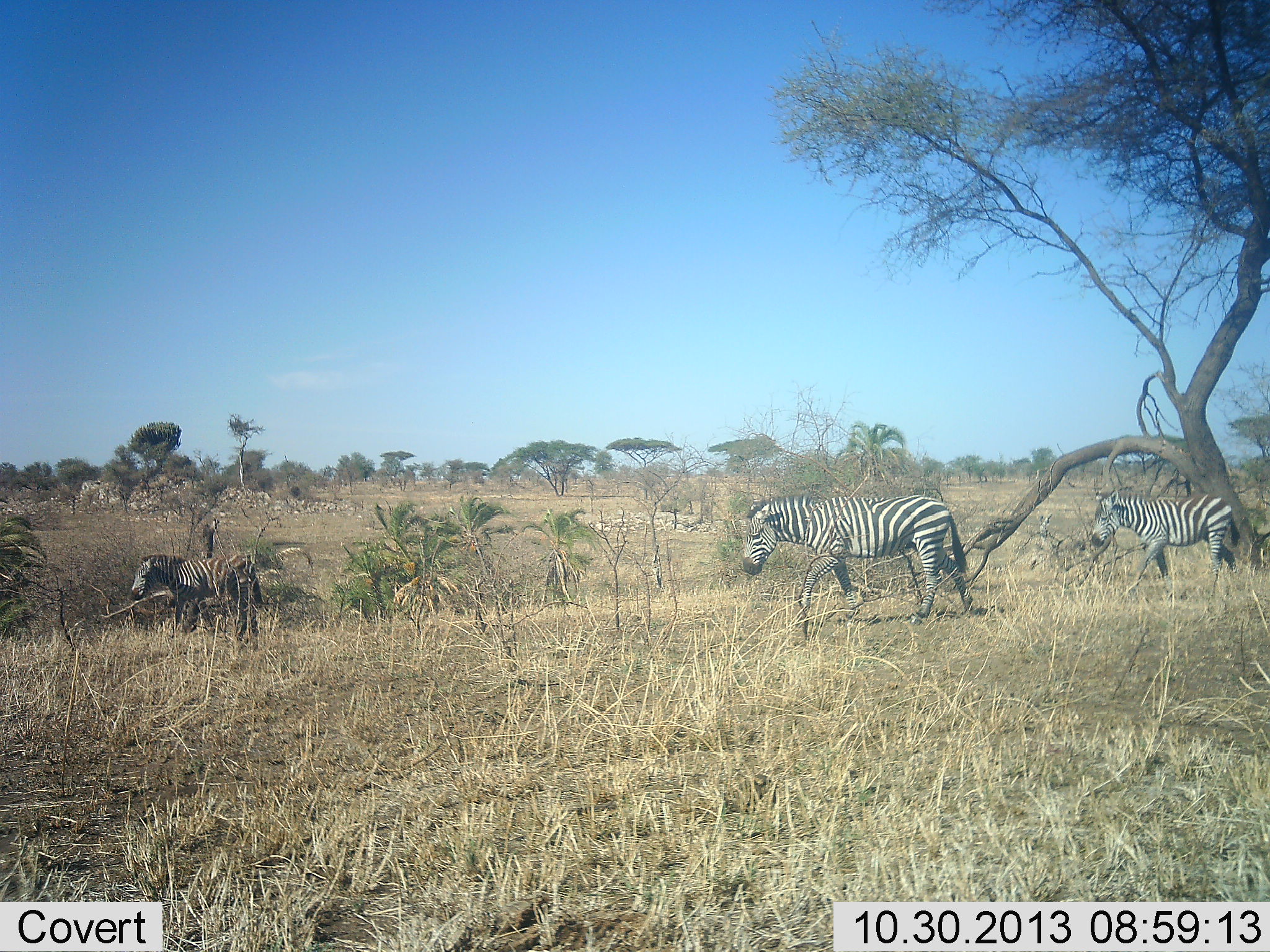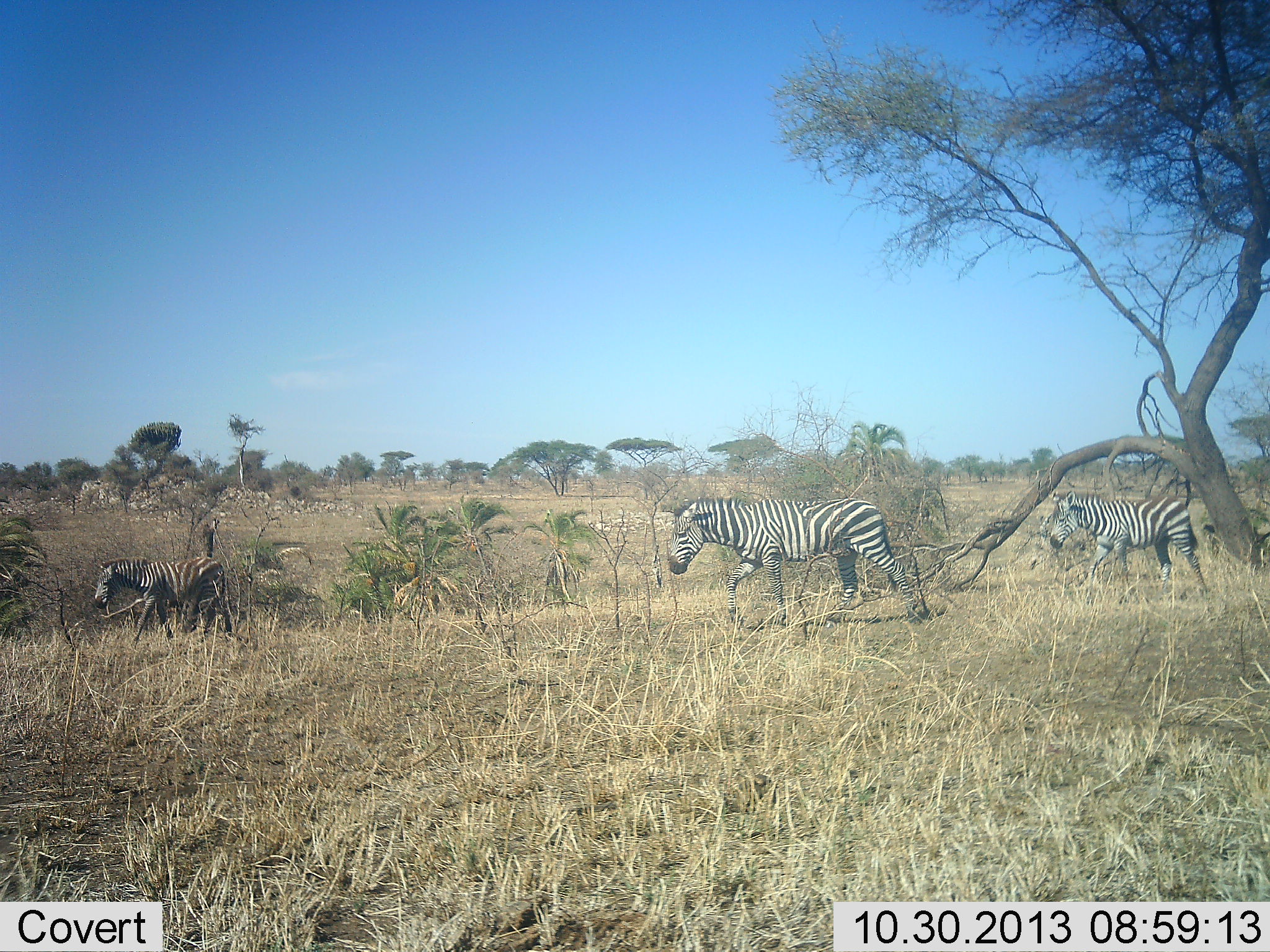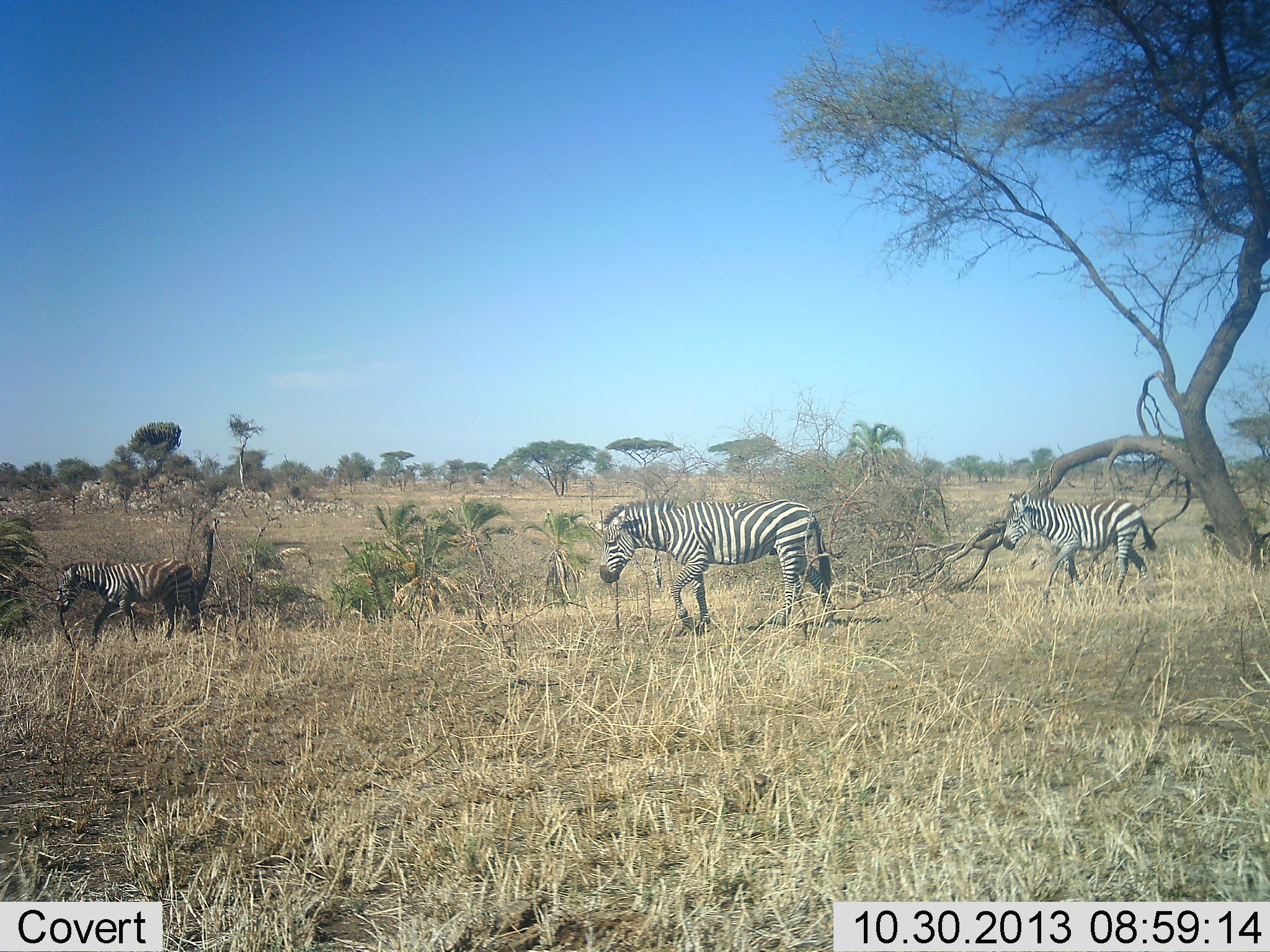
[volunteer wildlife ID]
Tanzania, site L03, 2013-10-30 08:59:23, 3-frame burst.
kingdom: Animalia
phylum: Chordata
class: Mammalia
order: Perissodactyla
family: Equidae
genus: Equus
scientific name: Equus quagga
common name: plains zebra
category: zebra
Zebra (plains zebra) (Equus quagga), count 3. Behavior (volunteer vote fractions): standing 30%, resting 0%, moving 80%, interacting 0%. Young present (vote fraction): 20%. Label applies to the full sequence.